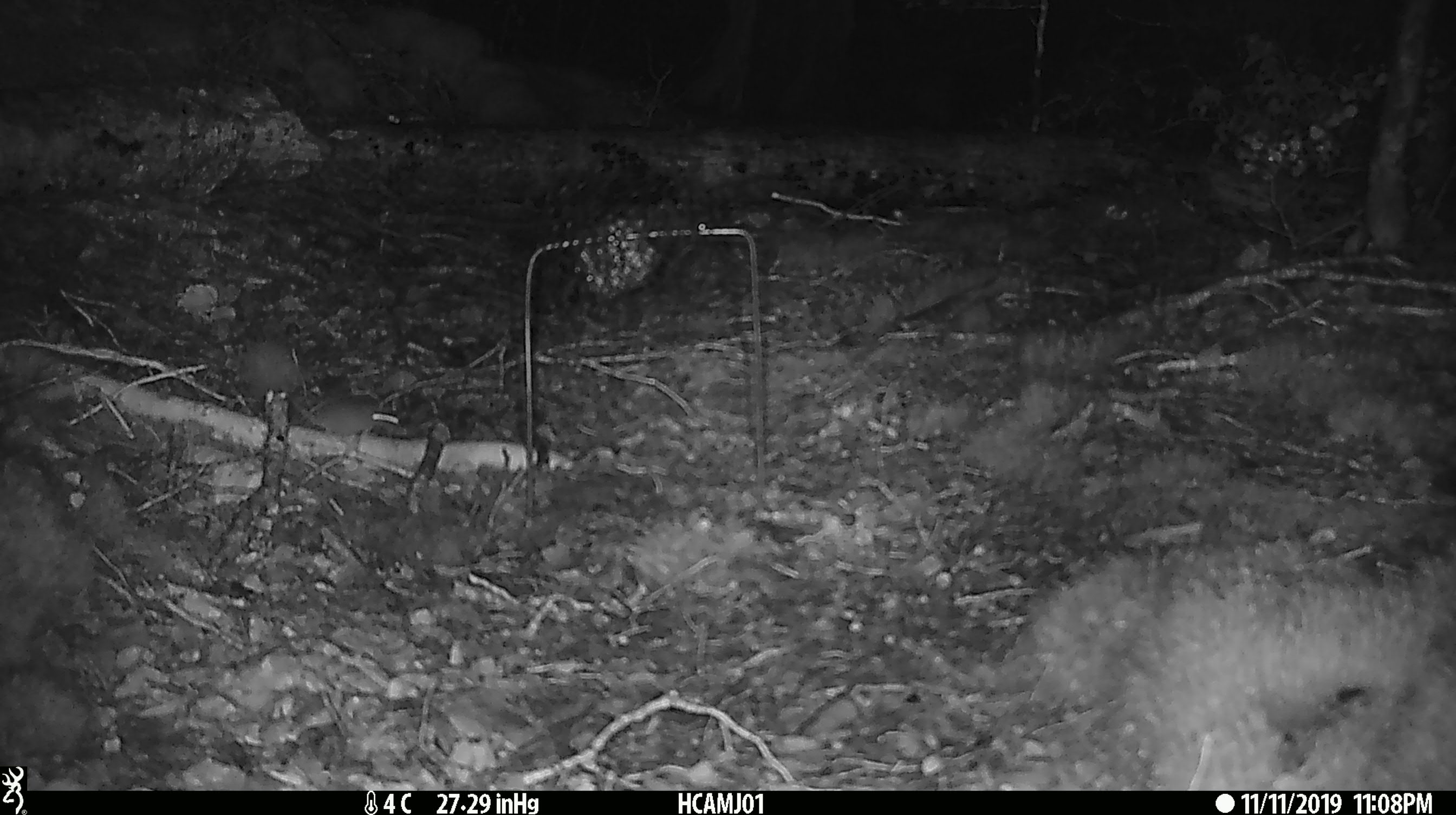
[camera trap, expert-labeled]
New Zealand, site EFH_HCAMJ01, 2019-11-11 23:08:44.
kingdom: Animalia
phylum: Chordata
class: Mammalia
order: Rodentia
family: Muridae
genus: Mus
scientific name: Mus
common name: mouse